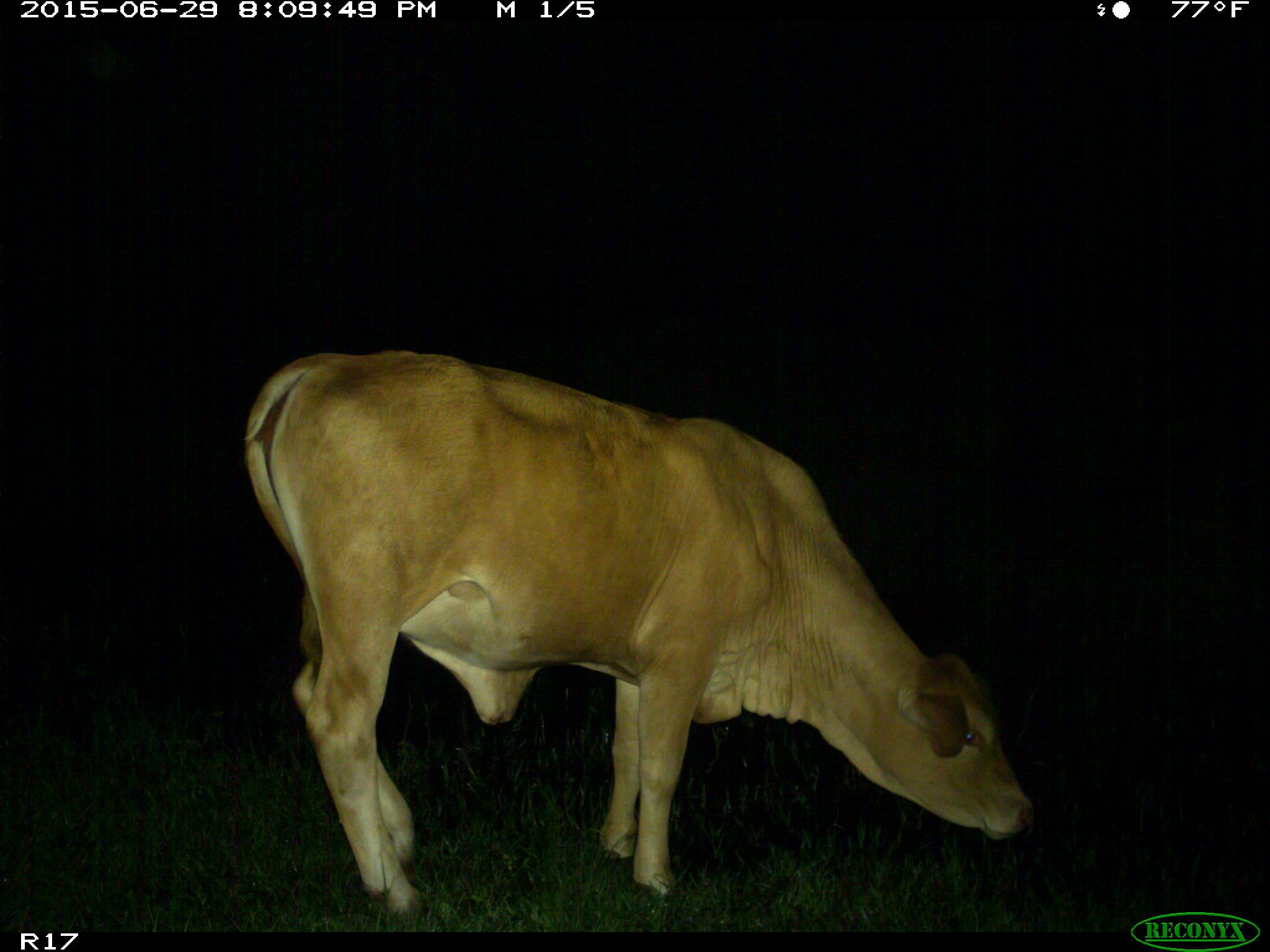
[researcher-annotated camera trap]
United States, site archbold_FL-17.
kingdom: Animalia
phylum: Chordata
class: Mammalia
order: Artiodactyla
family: Bovidae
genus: Bos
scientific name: Bos taurus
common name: domestic cow